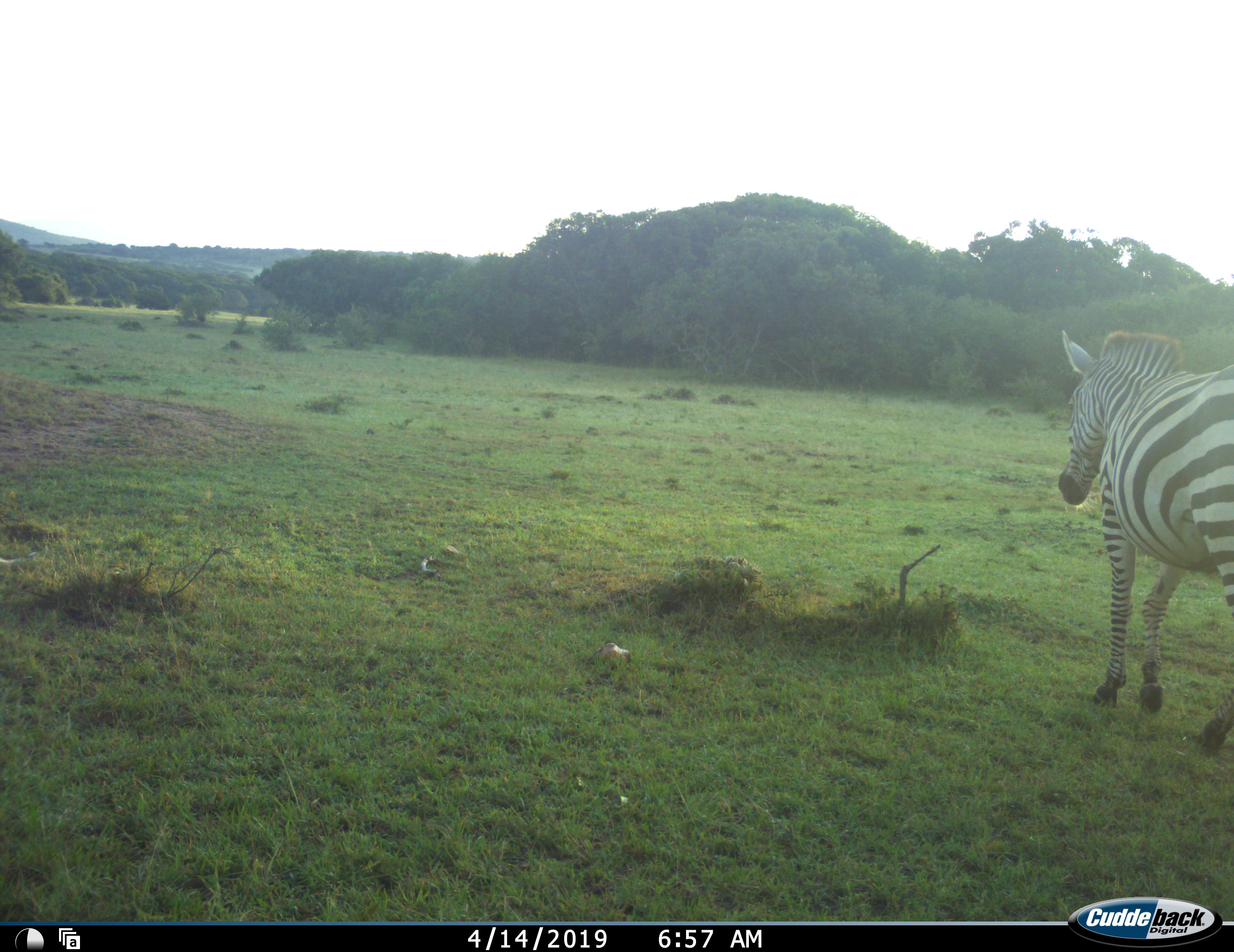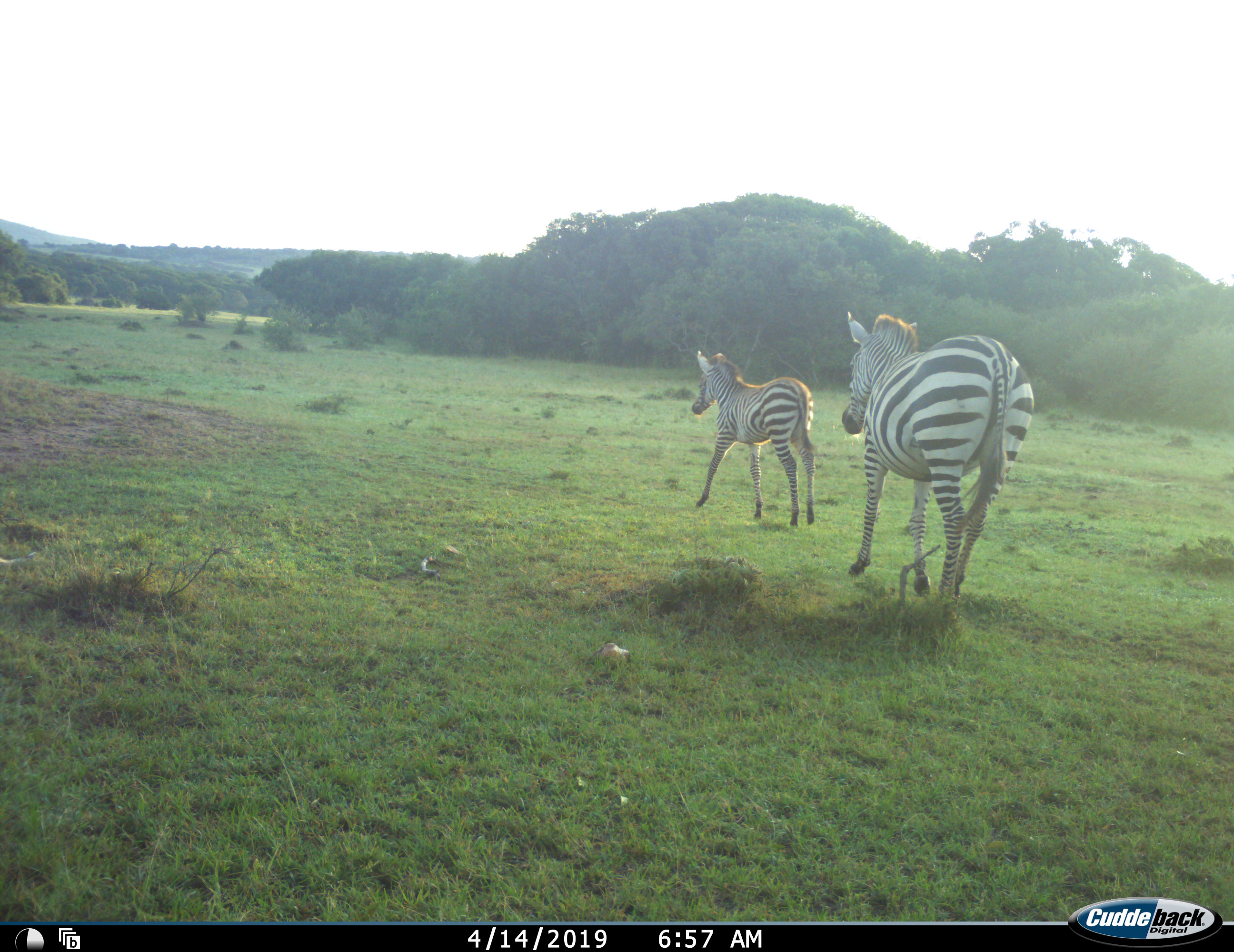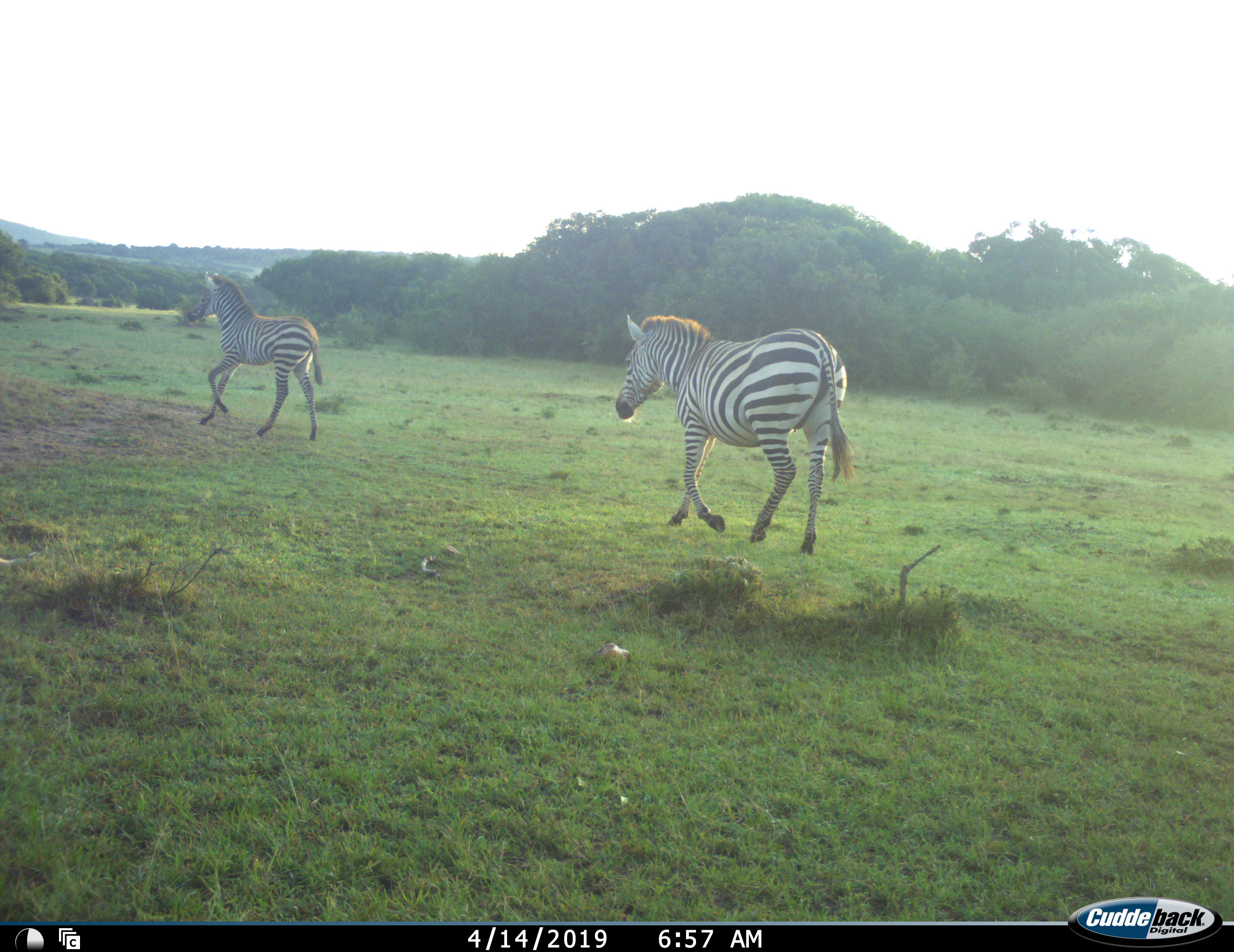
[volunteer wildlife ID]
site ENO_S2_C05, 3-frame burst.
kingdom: Animalia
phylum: Chordata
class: Mammalia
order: Perissodactyla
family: Equidae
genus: Equus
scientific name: Equus quagga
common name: plains zebra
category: zebraplains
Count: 2.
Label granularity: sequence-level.